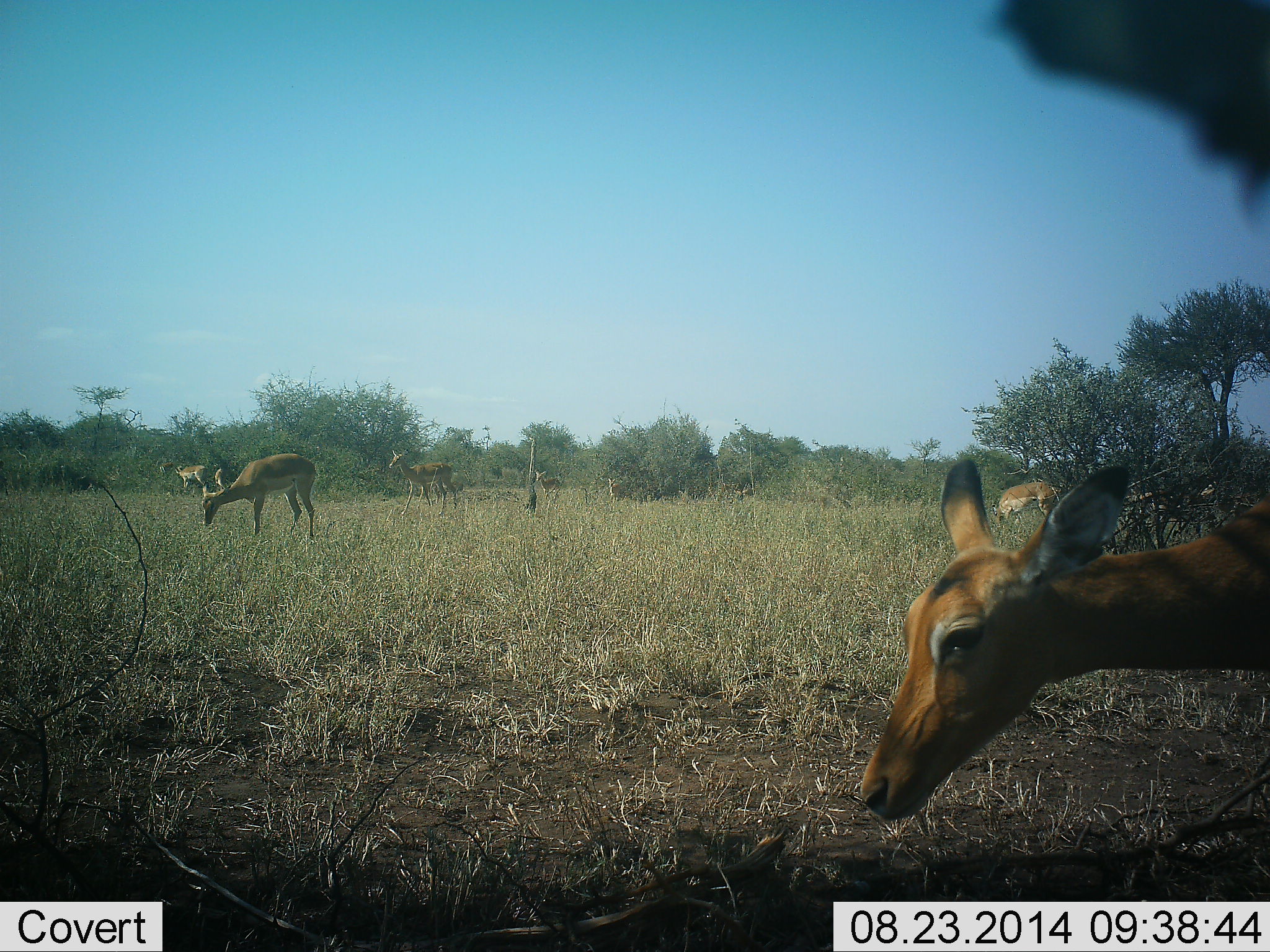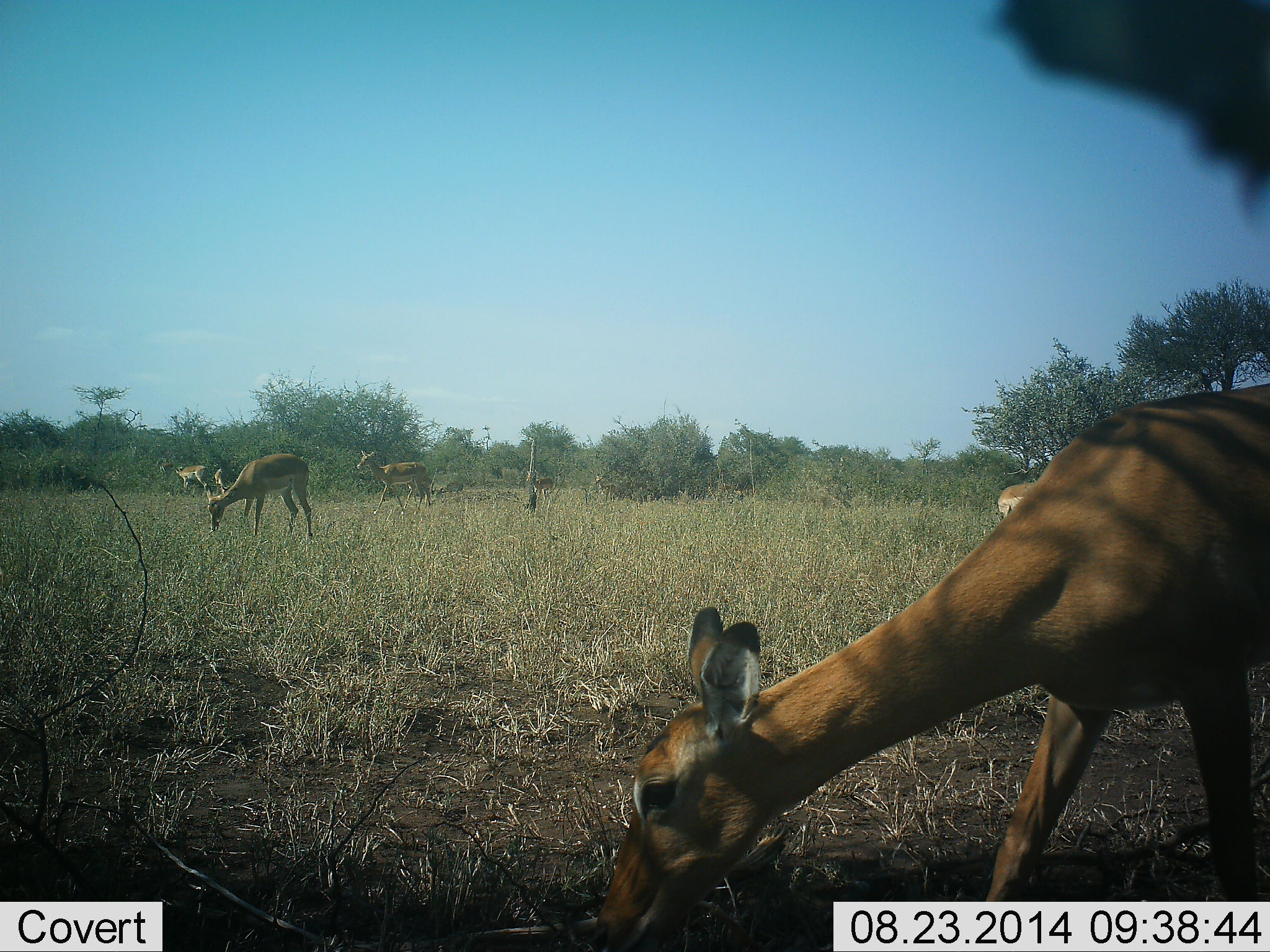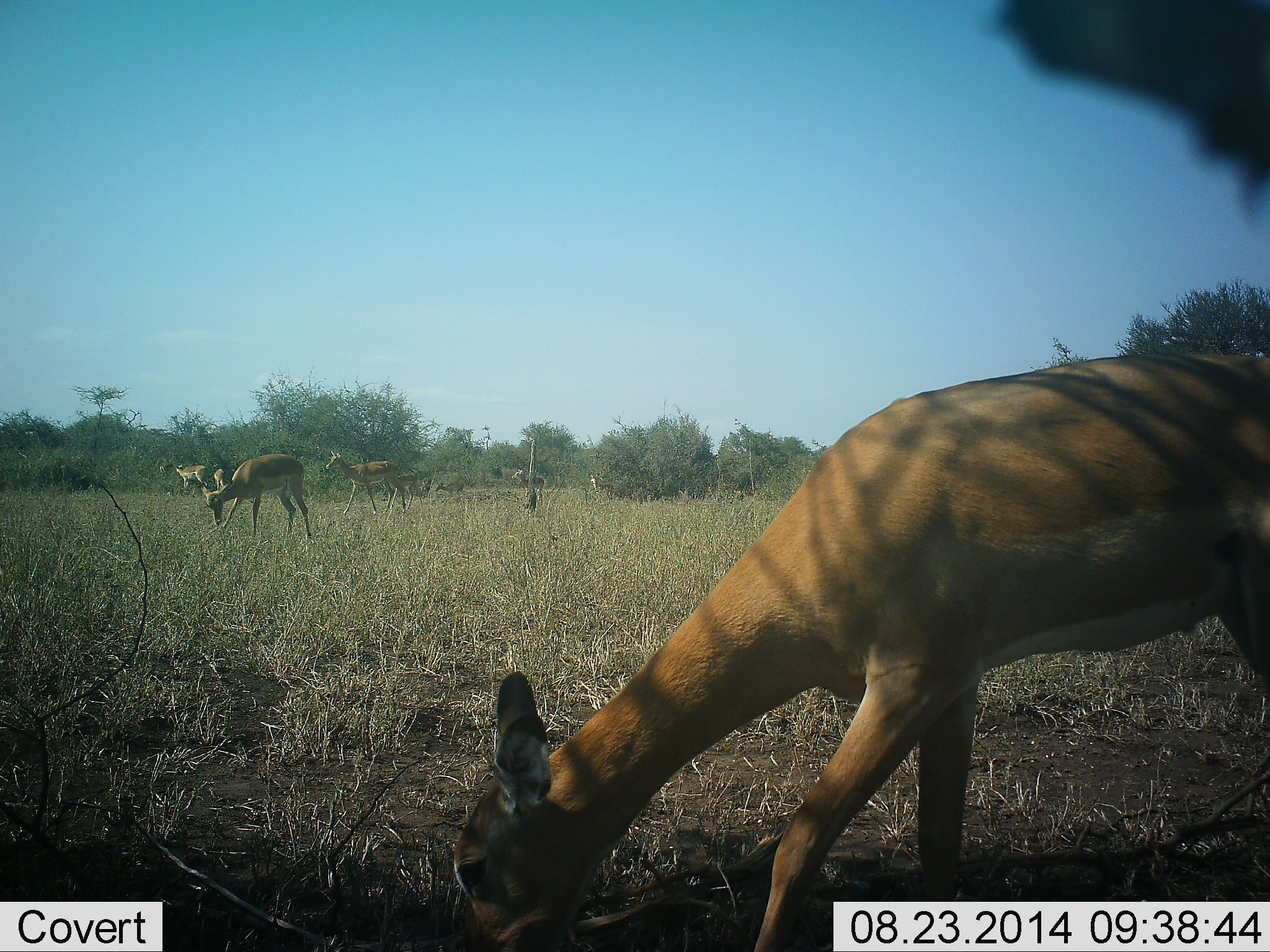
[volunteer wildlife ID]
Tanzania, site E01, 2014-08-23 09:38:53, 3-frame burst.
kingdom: Animalia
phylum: Chordata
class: Mammalia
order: Artiodactyla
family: Bovidae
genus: Aepyceros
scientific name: Aepyceros melampus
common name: impala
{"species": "impala (Aepyceros melampus)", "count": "8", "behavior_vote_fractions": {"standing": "60%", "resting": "0%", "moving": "70%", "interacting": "0%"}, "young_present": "0%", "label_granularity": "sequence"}